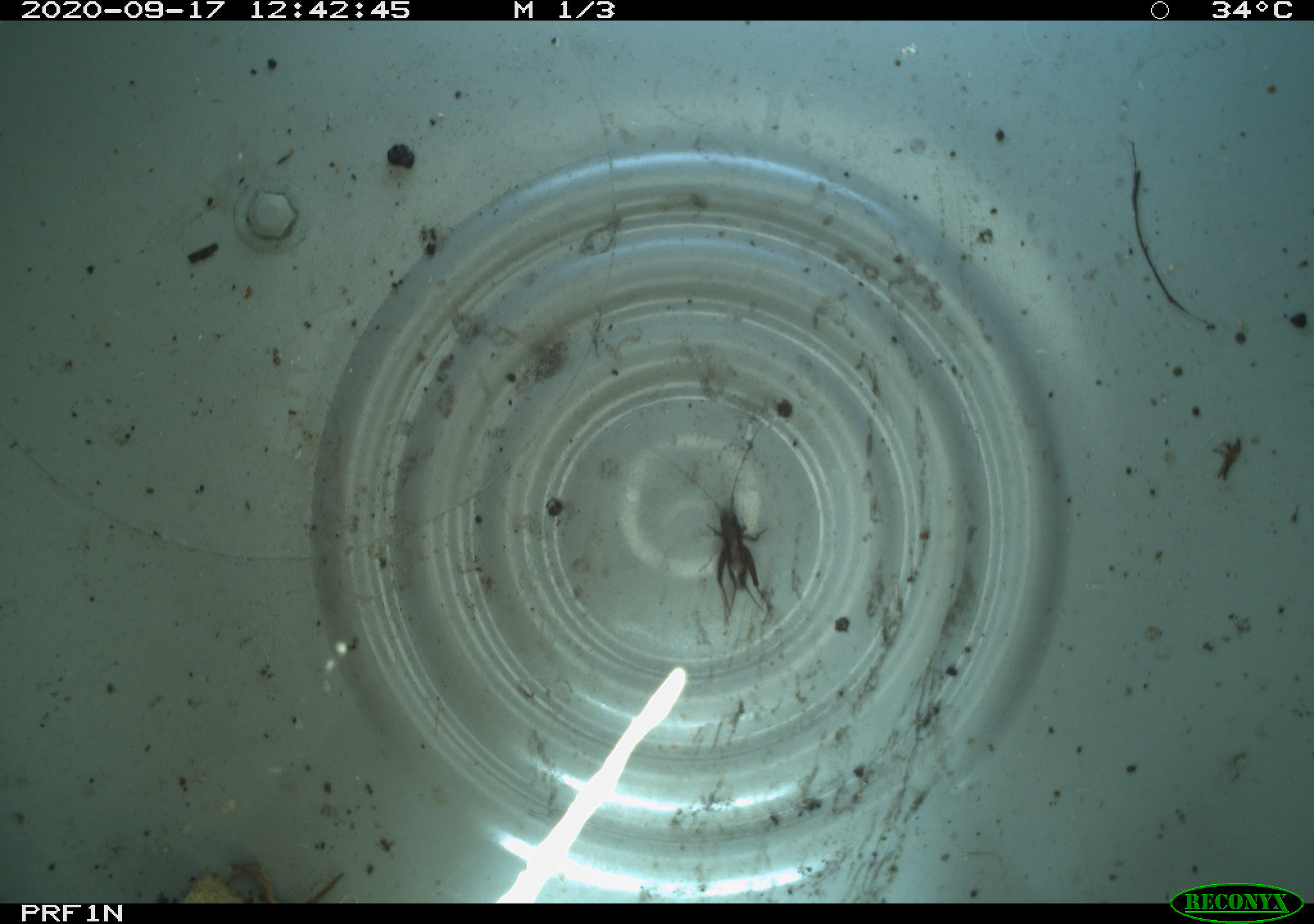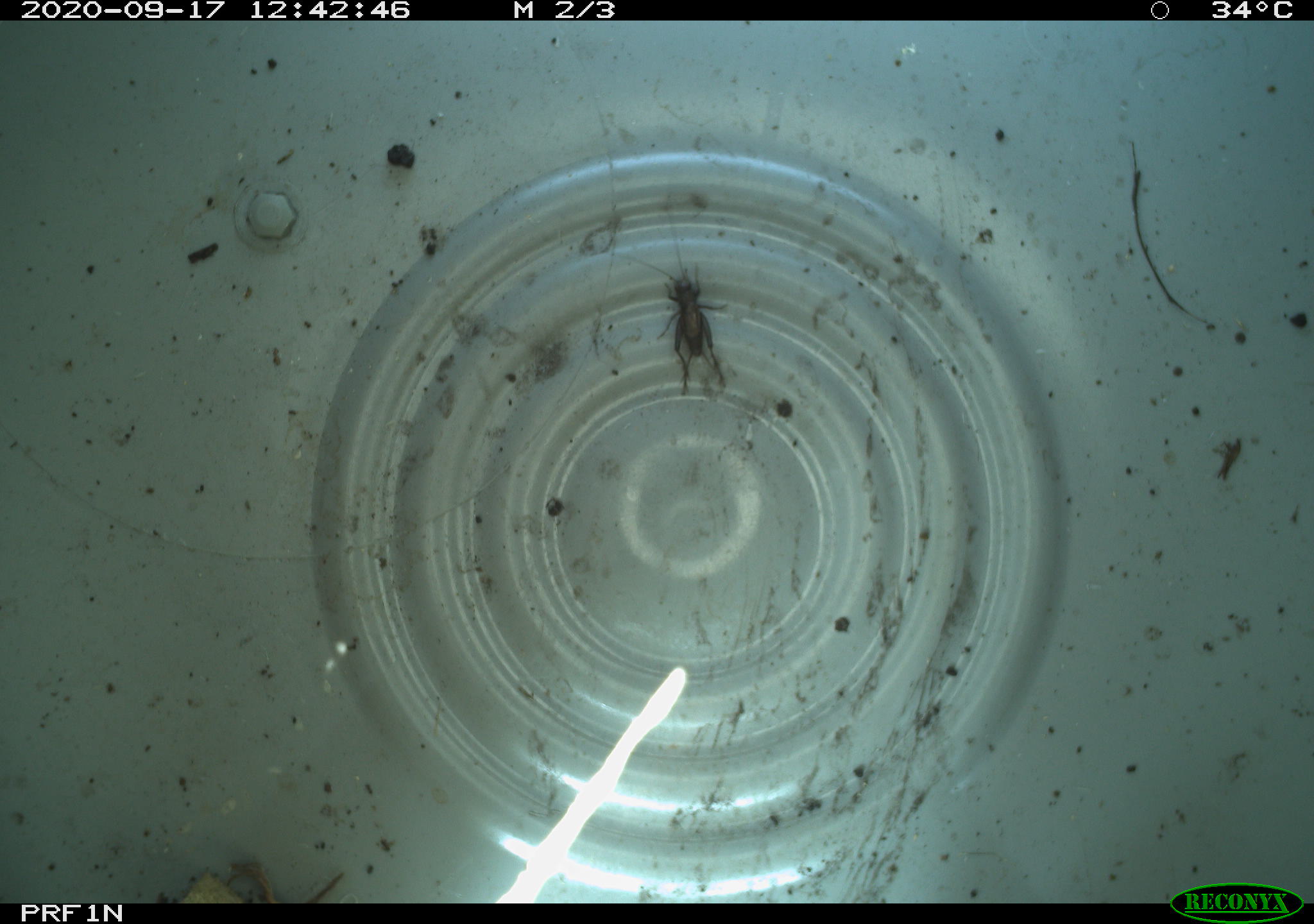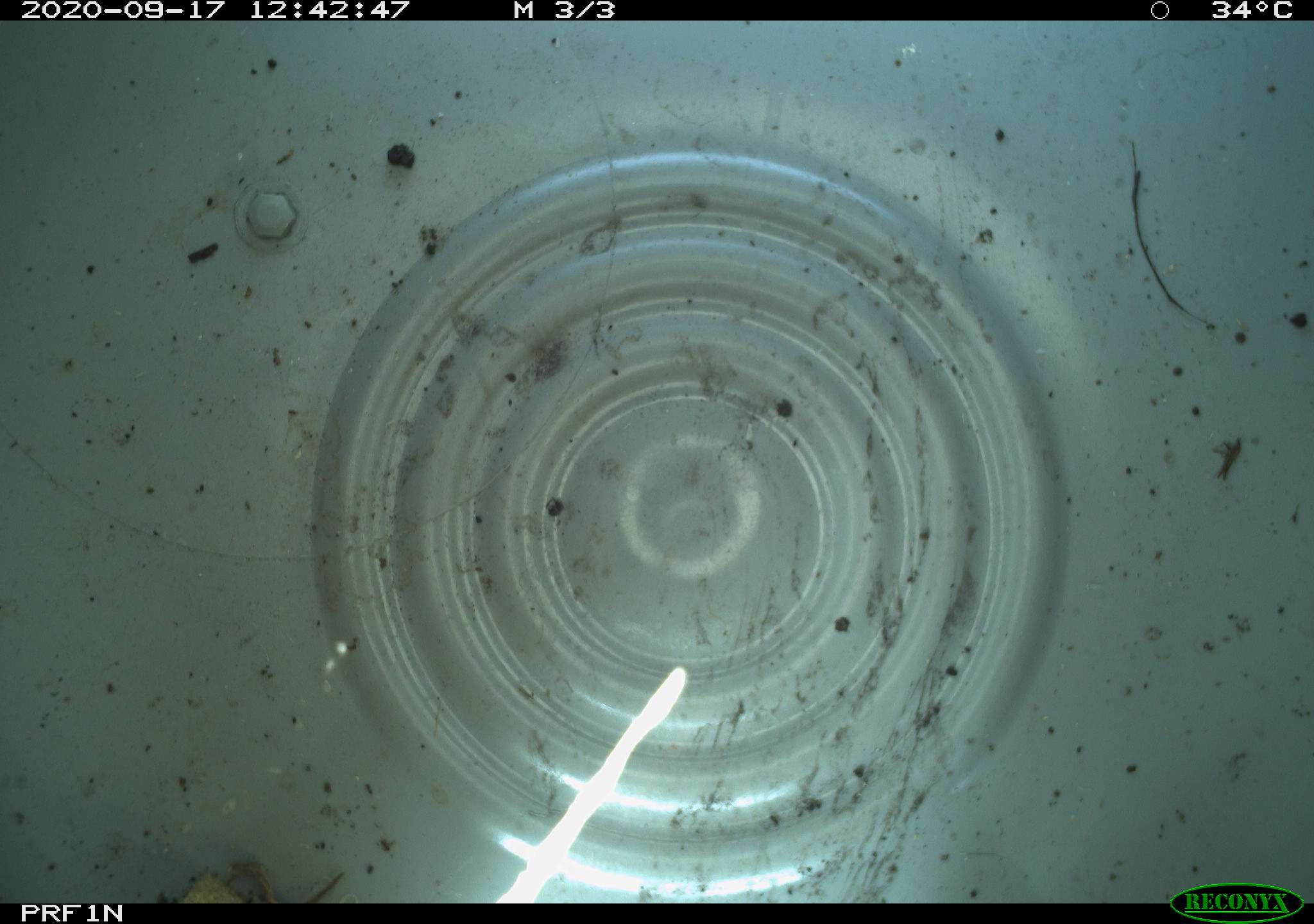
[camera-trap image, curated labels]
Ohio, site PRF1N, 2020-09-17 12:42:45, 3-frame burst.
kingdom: Animalia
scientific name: Animalia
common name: animal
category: invertebrate